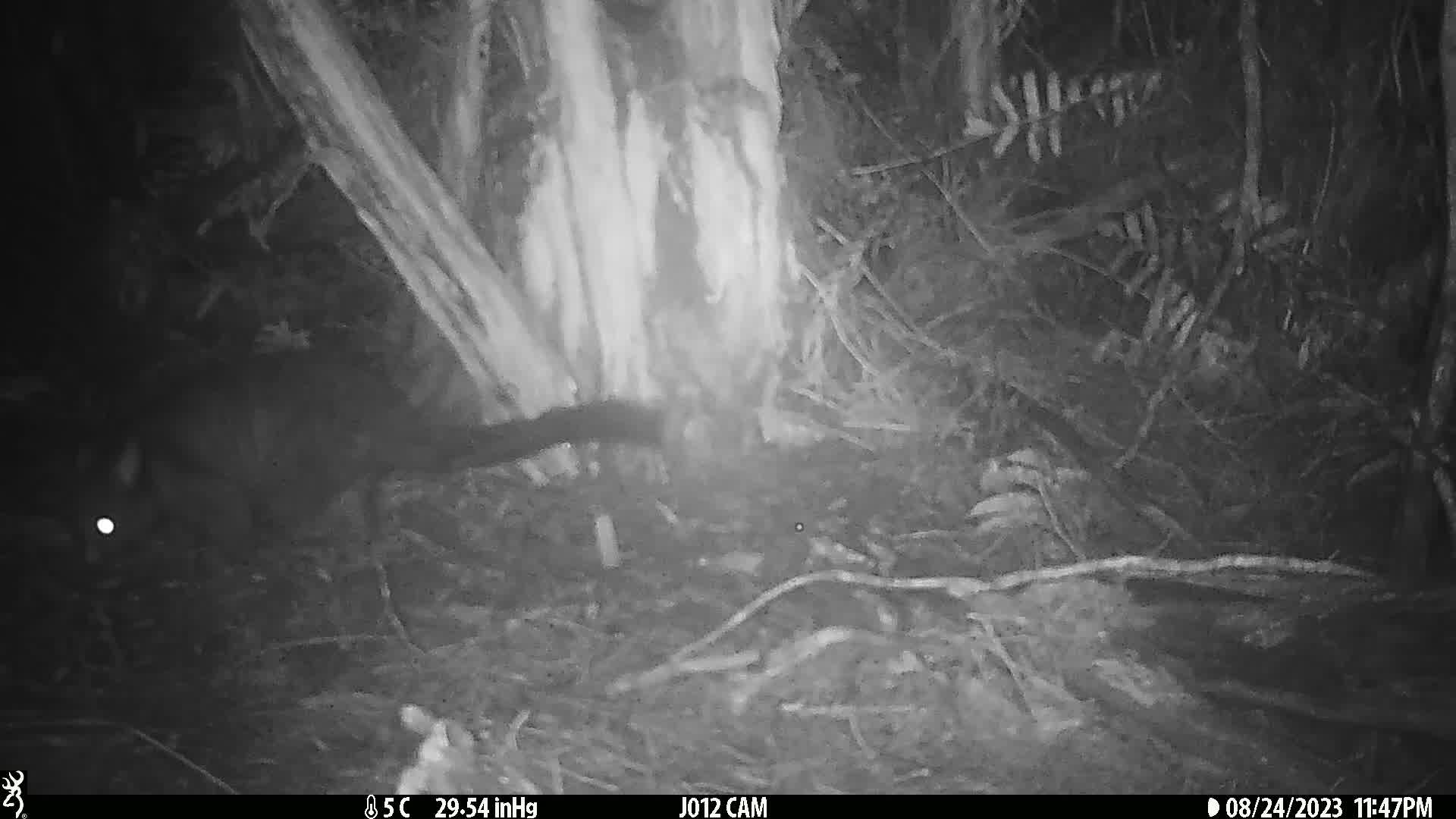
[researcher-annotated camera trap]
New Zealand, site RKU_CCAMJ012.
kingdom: Animalia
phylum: Chordata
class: Mammalia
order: Diprotodontia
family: Phalangeridae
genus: Trichosurus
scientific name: Trichosurus vulpecula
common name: common brushtail possum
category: possum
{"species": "possum (common brushtail possum) (Trichosurus vulpecula)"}